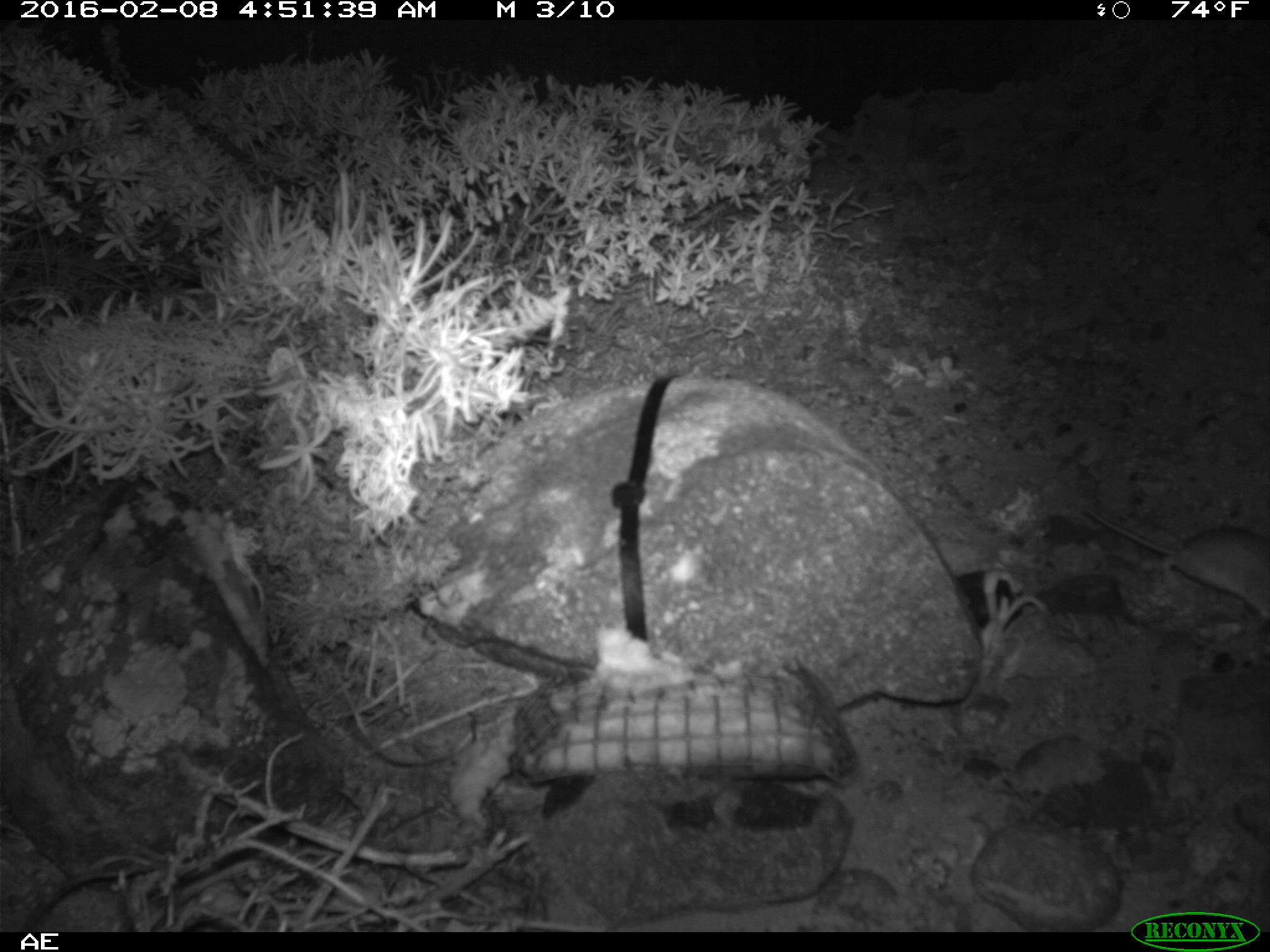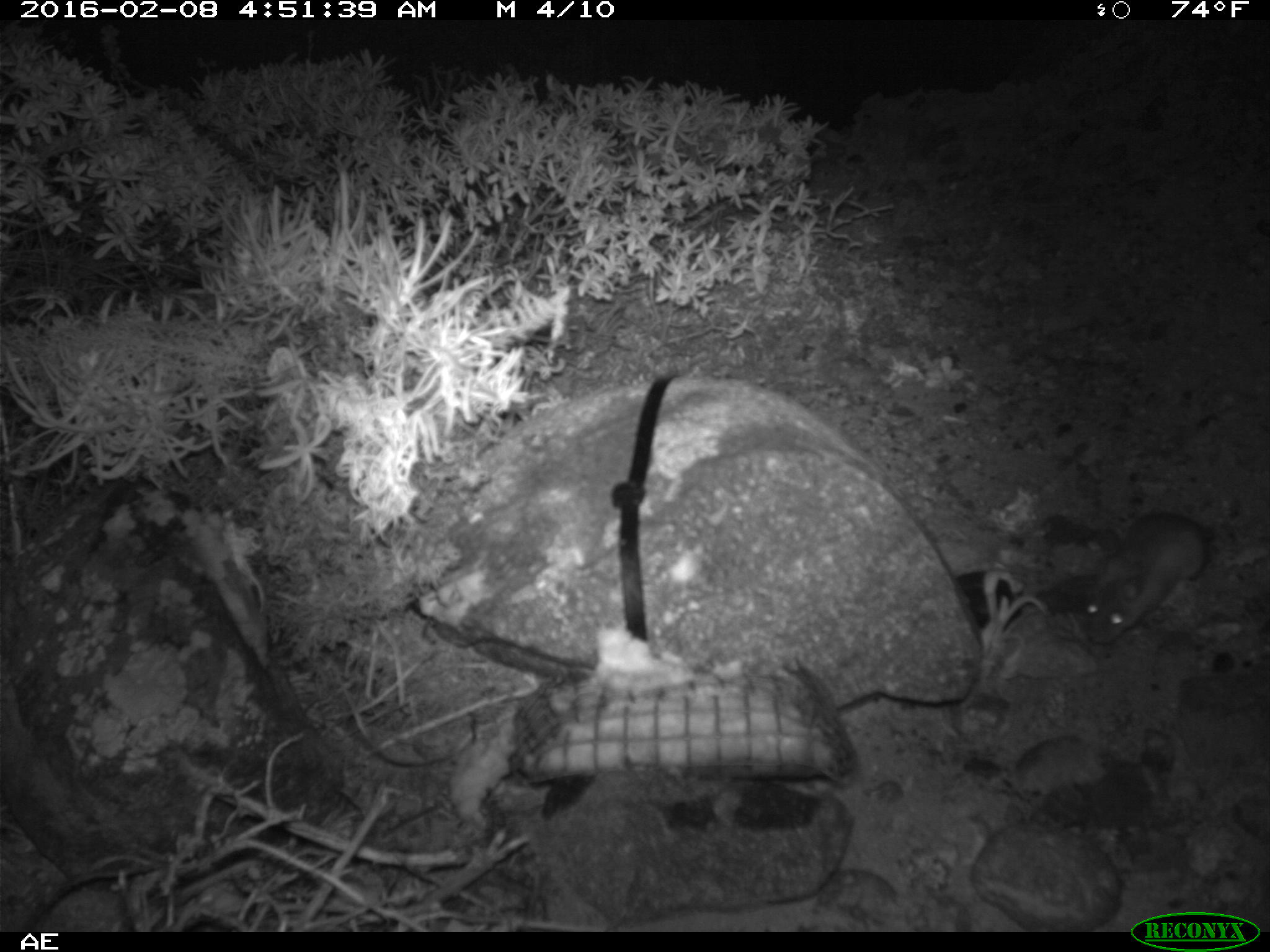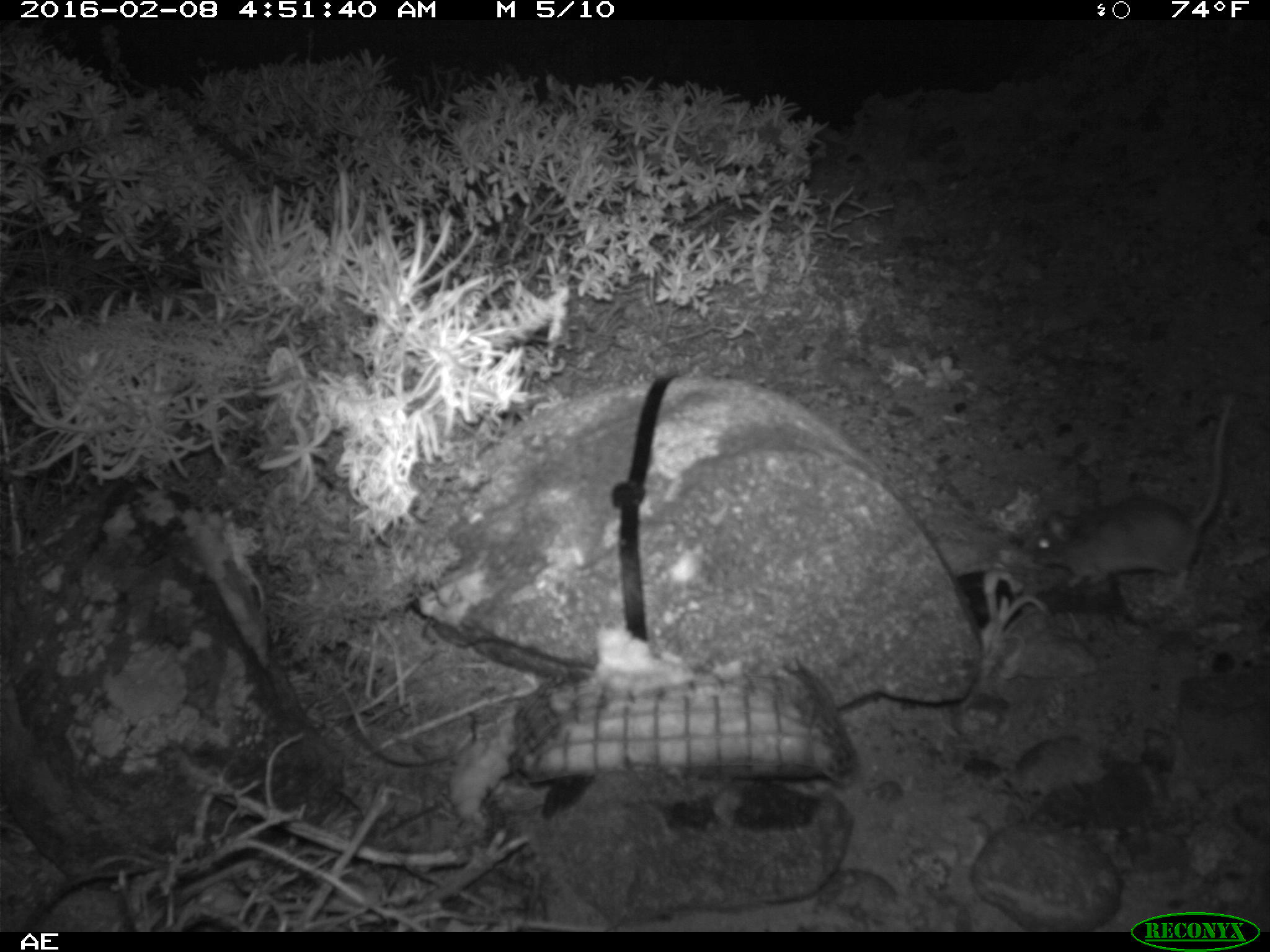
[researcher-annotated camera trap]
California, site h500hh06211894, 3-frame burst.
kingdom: Animalia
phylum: Chordata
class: Mammalia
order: Rodentia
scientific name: Rodentia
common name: rodent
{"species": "rodent (Rodentia)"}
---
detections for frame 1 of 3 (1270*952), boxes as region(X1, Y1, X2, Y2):
rodent: region(1081, 508, 1269, 617)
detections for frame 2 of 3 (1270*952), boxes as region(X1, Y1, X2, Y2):
rodent: region(1084, 497, 1245, 643)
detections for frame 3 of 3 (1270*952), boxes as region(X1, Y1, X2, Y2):
rodent: region(1034, 394, 1233, 588)